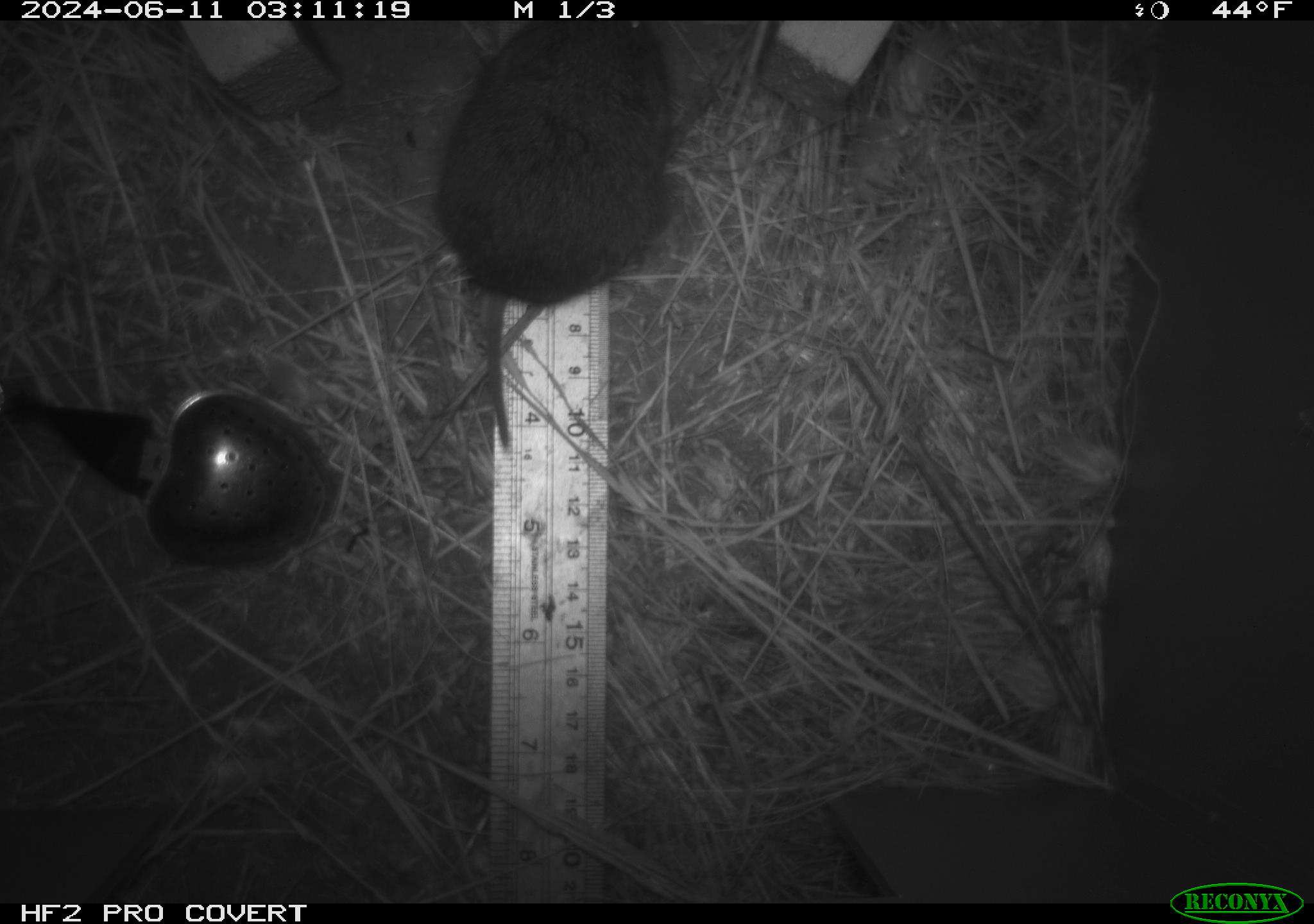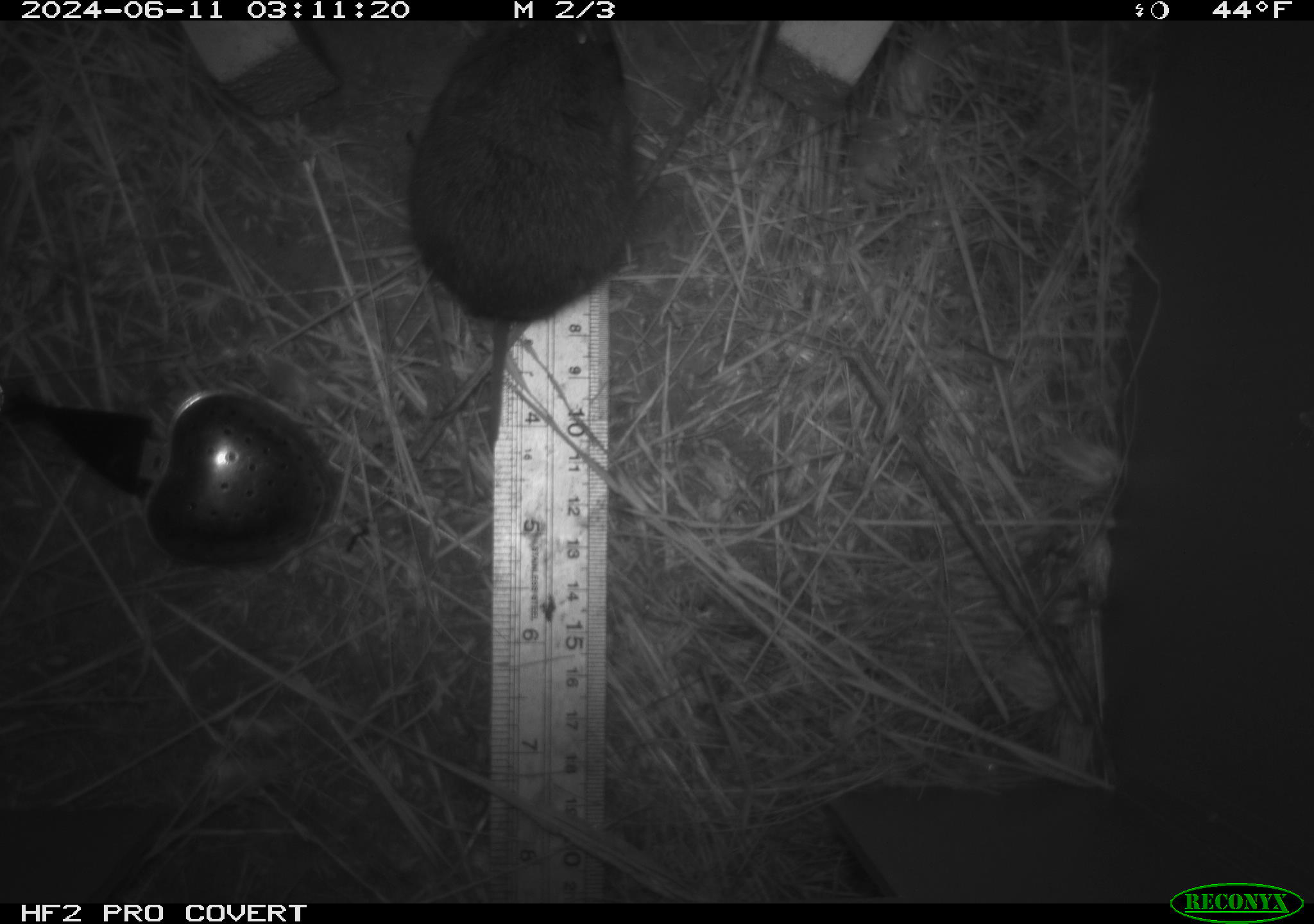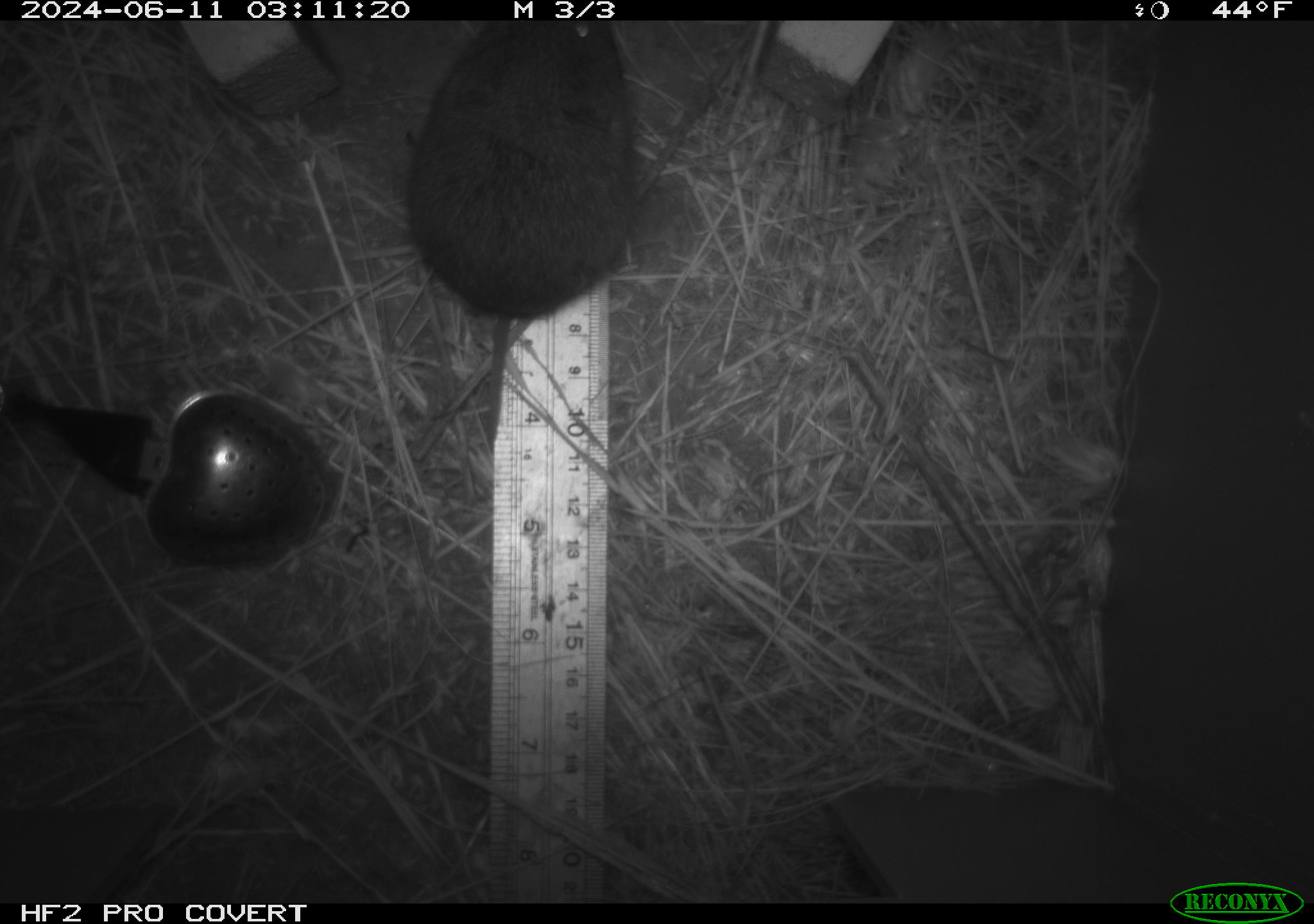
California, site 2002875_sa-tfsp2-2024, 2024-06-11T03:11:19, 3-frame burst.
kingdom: Animalia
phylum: Chordata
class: Mammalia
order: Rodentia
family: Cricetidae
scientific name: Arvicolinae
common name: voles, lemmings, and muskrats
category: arvicolinae subfamily